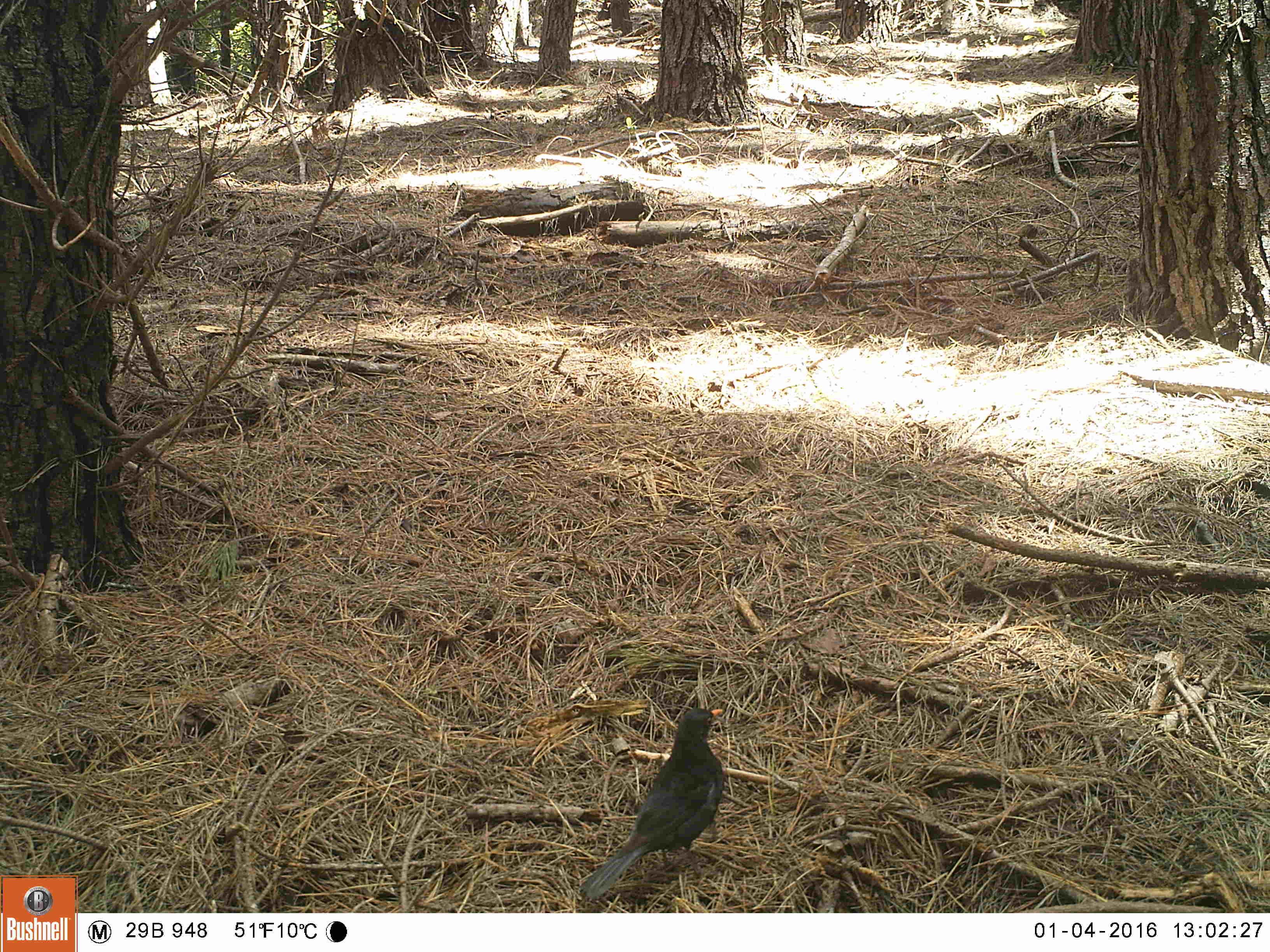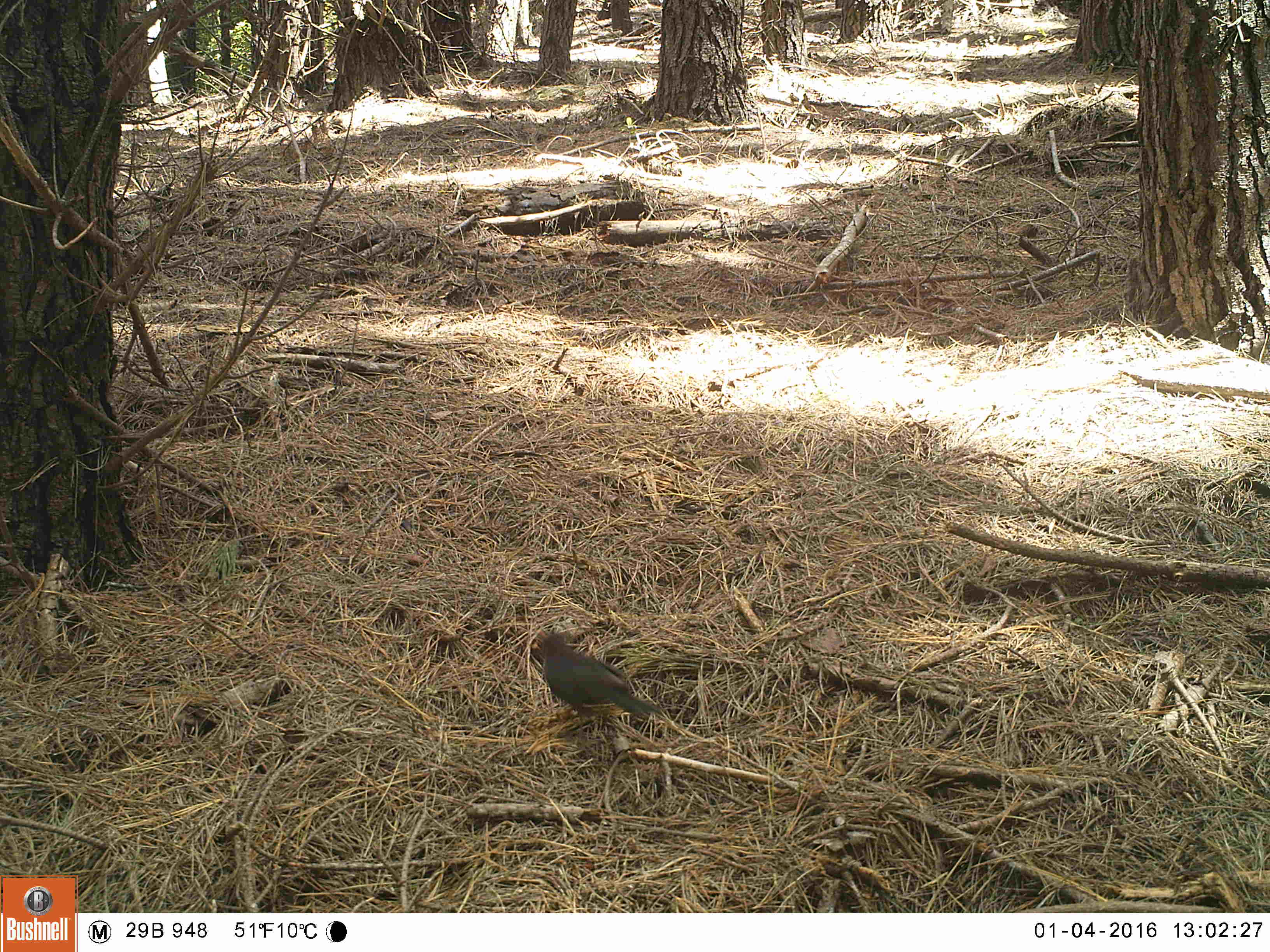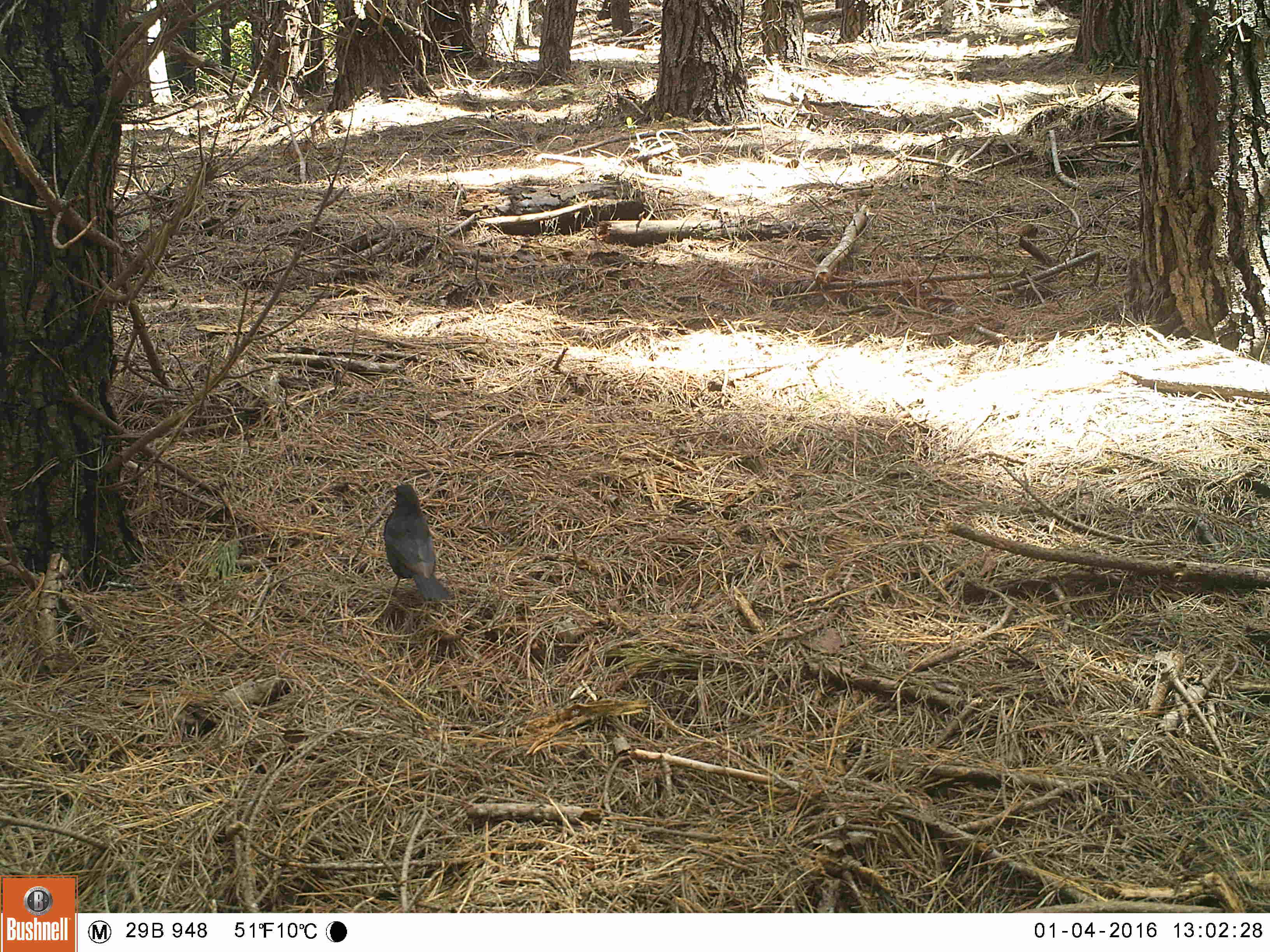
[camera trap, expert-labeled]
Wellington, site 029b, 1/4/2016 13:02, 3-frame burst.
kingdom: Animalia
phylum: Chordata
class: Aves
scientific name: Aves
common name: bird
Bird (Aves).